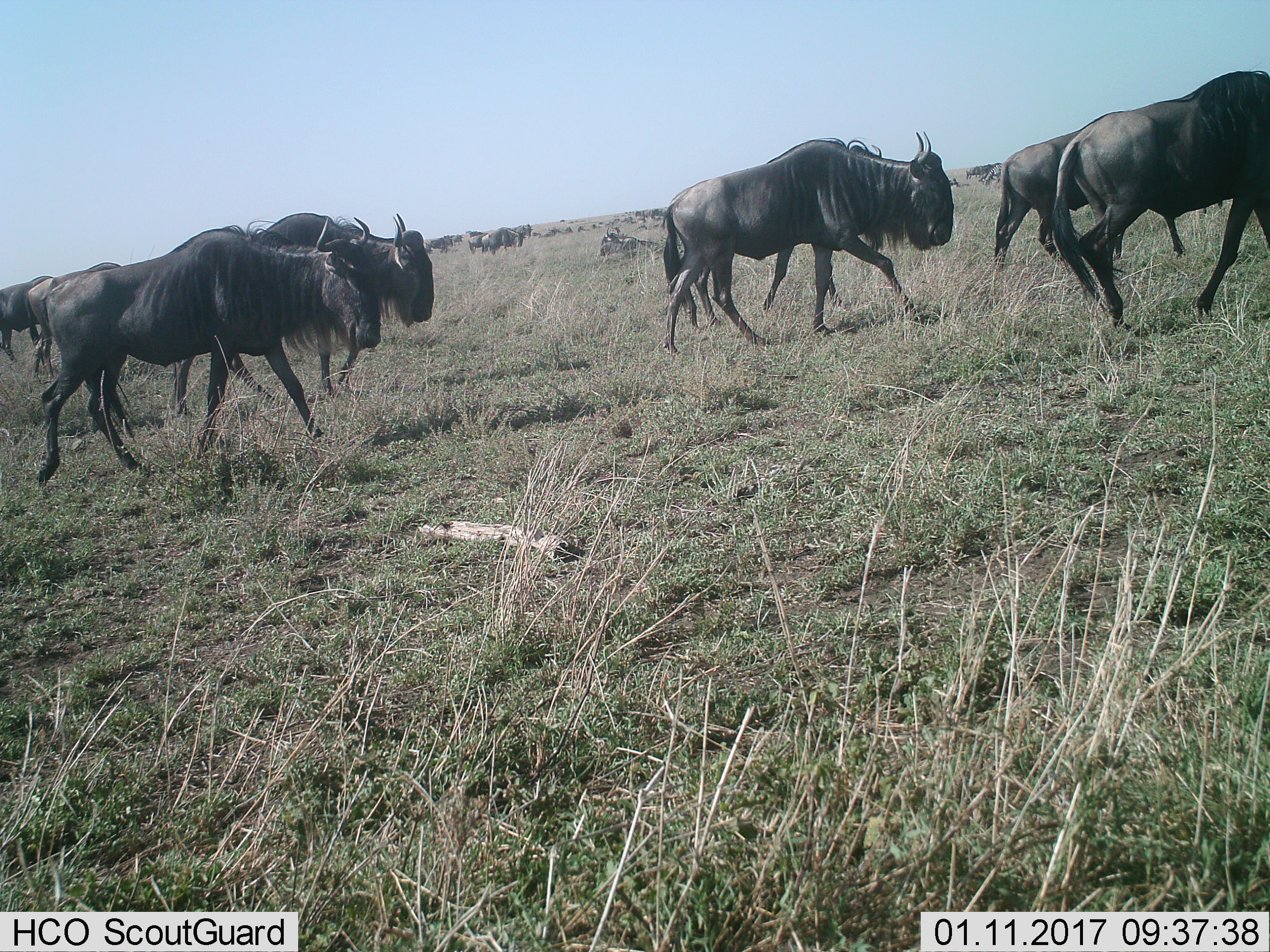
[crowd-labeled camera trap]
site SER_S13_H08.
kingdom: Animalia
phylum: Chordata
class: Mammalia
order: Artiodactyla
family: Bovidae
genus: Connochaetes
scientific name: Connochaetes taurinus taurinus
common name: blue wildebeest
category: wildebeestblue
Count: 11-50.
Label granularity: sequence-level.